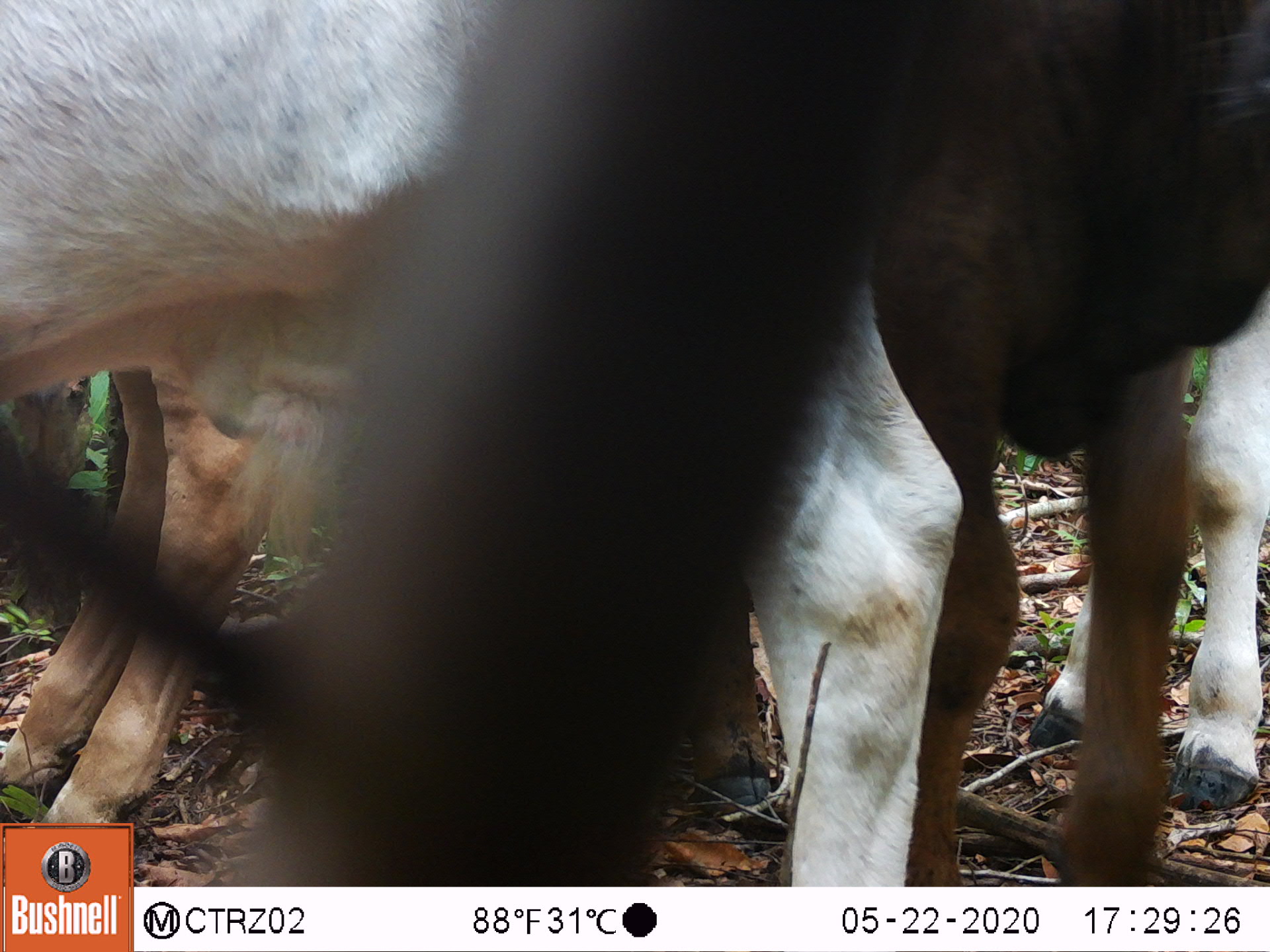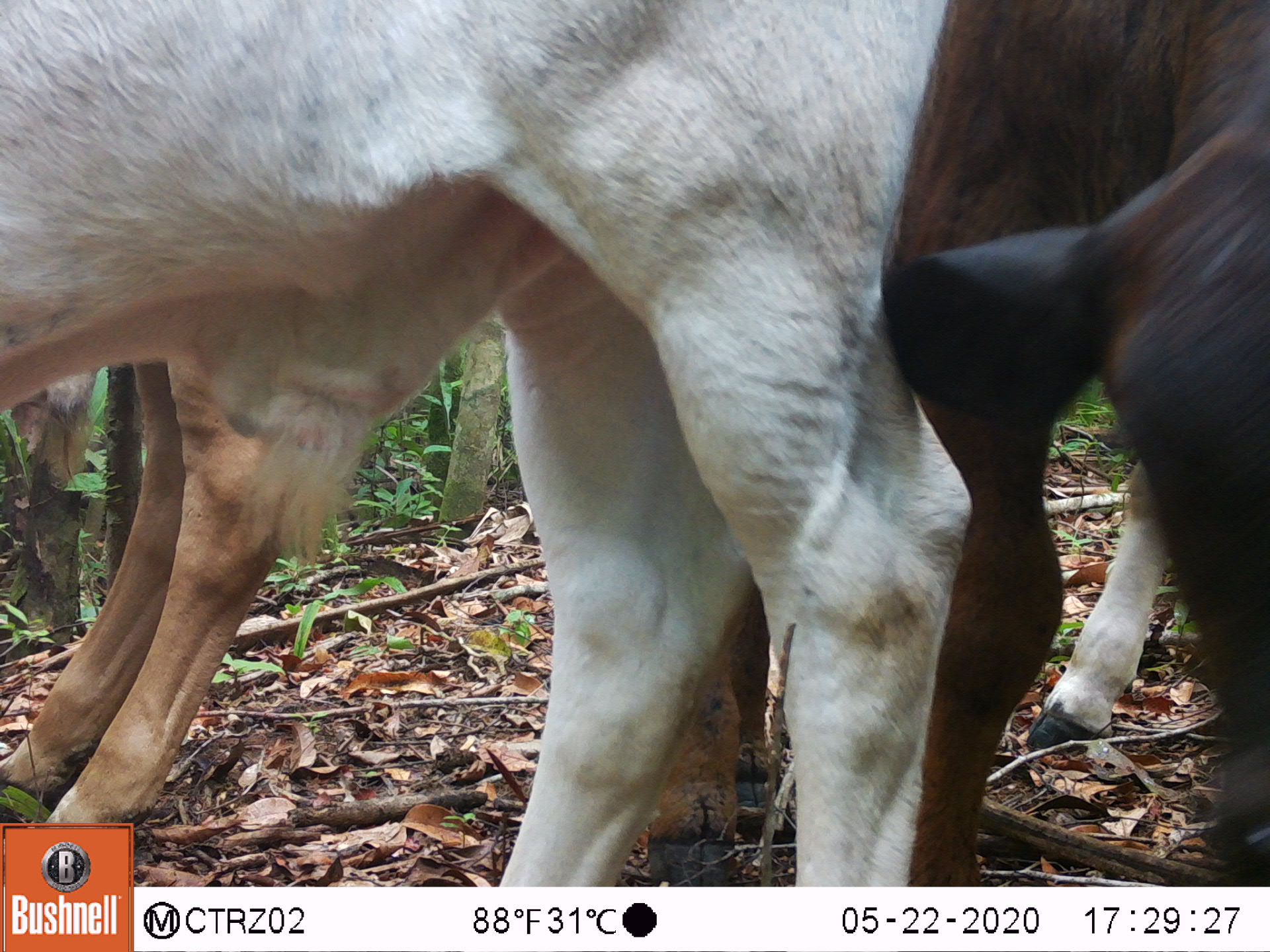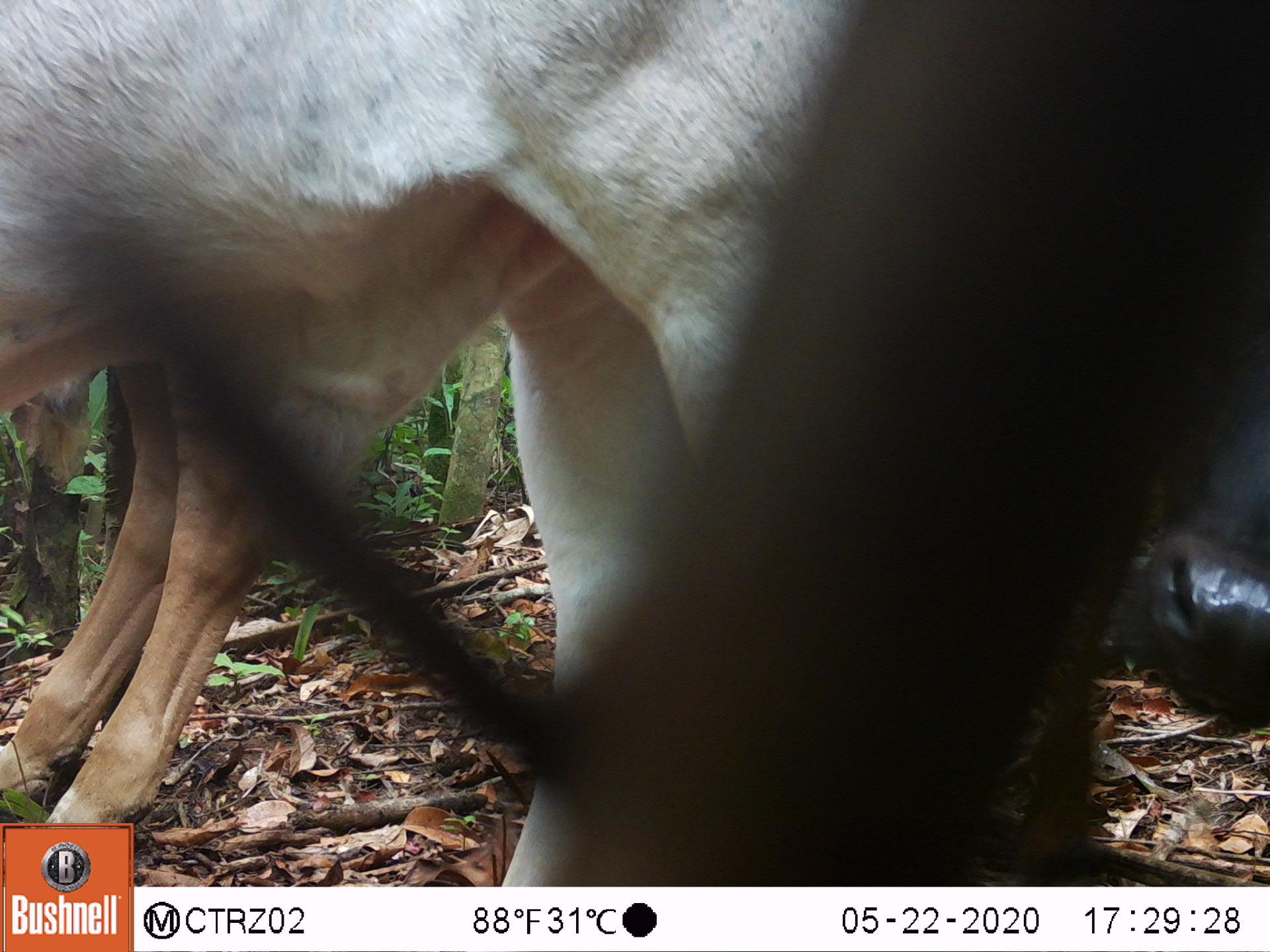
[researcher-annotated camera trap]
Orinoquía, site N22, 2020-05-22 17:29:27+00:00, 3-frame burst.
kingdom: Animalia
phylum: Chordata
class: Mammalia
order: Artiodactyla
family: Bovidae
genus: Bos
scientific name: Bos taurus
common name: cow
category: cattle